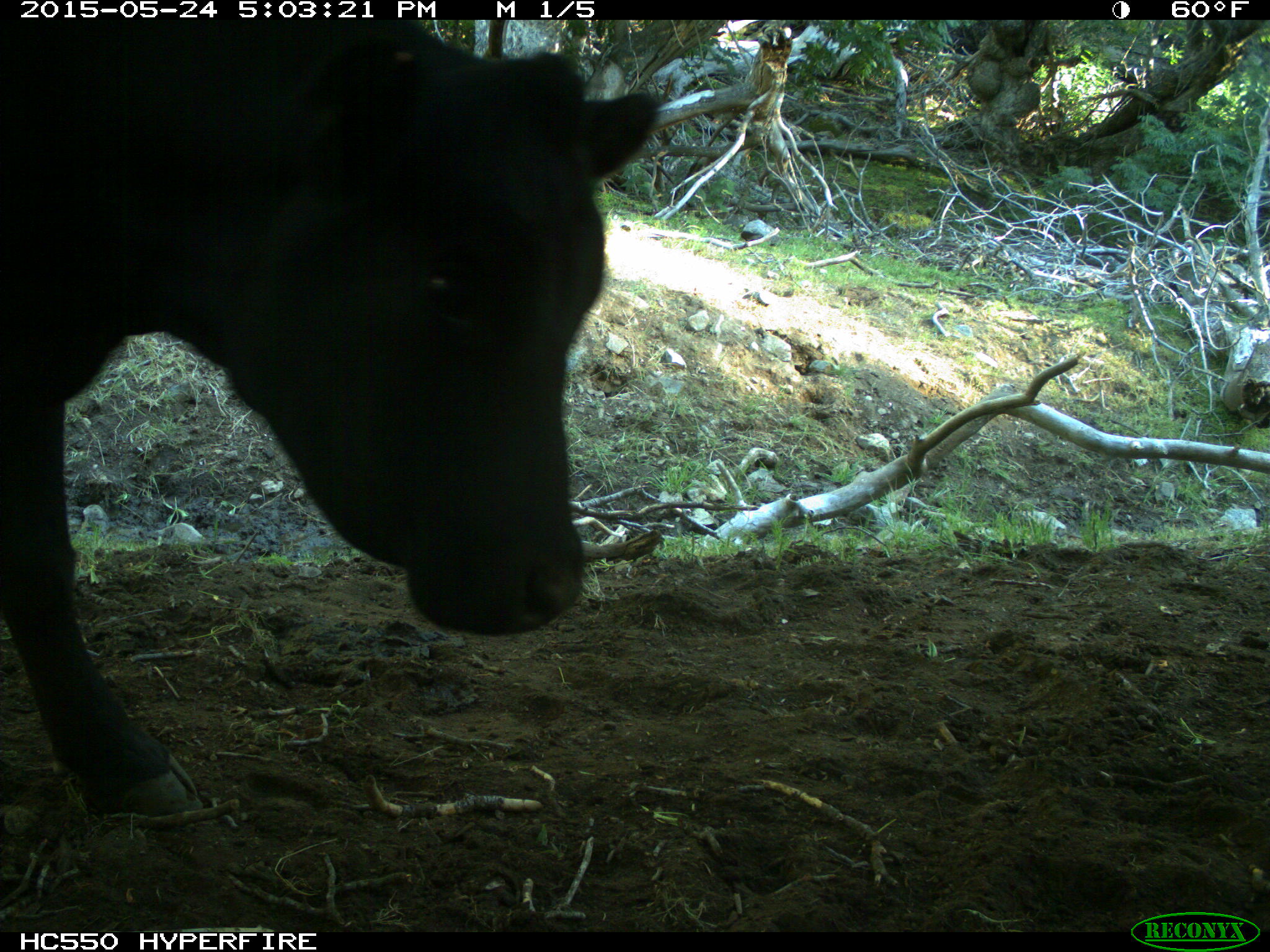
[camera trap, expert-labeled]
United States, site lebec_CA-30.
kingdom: Animalia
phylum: Chordata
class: Mammalia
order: Artiodactyla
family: Bovidae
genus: Bos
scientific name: Bos taurus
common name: domestic cow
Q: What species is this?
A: Bos taurus (domestic cow).